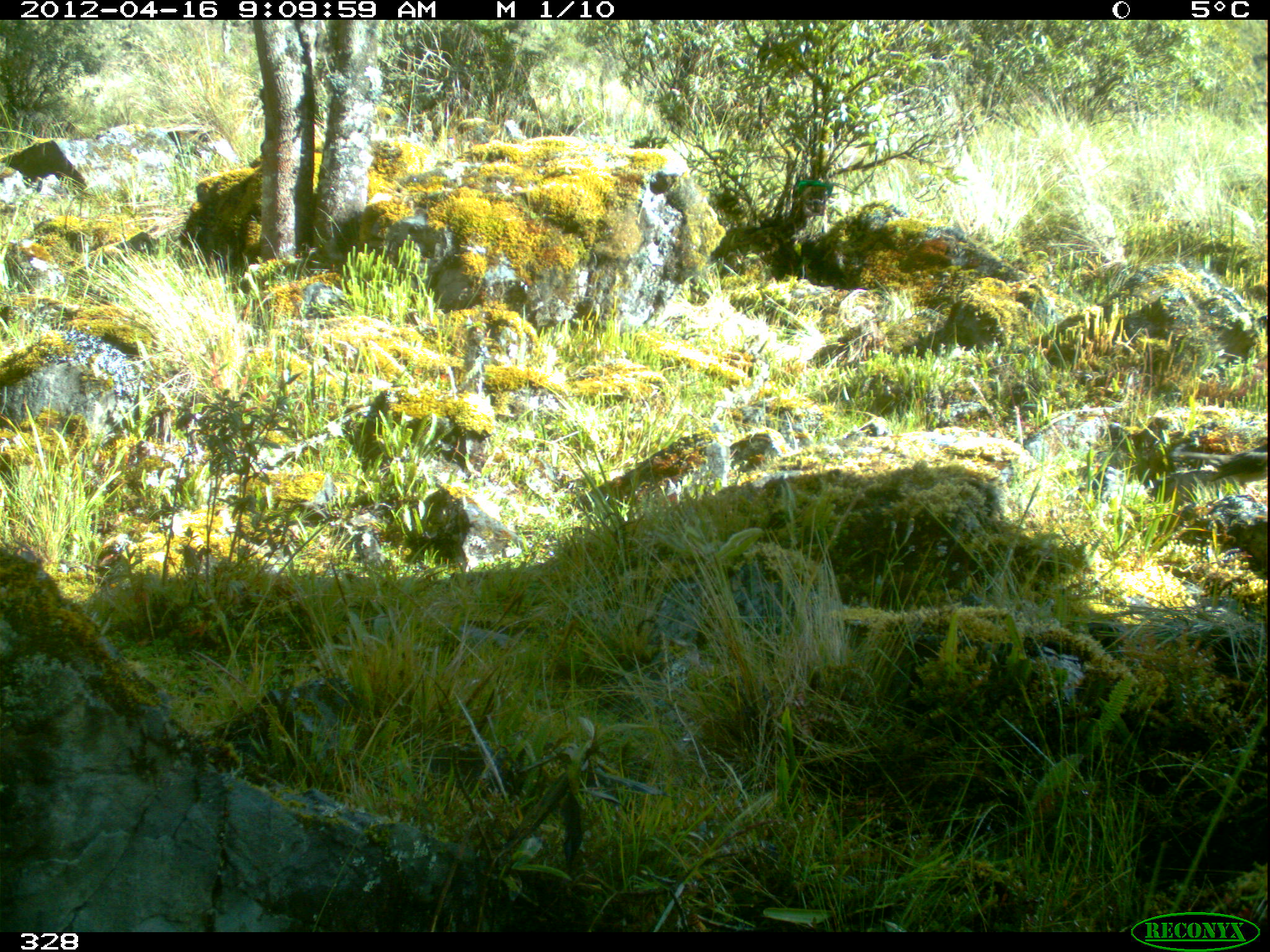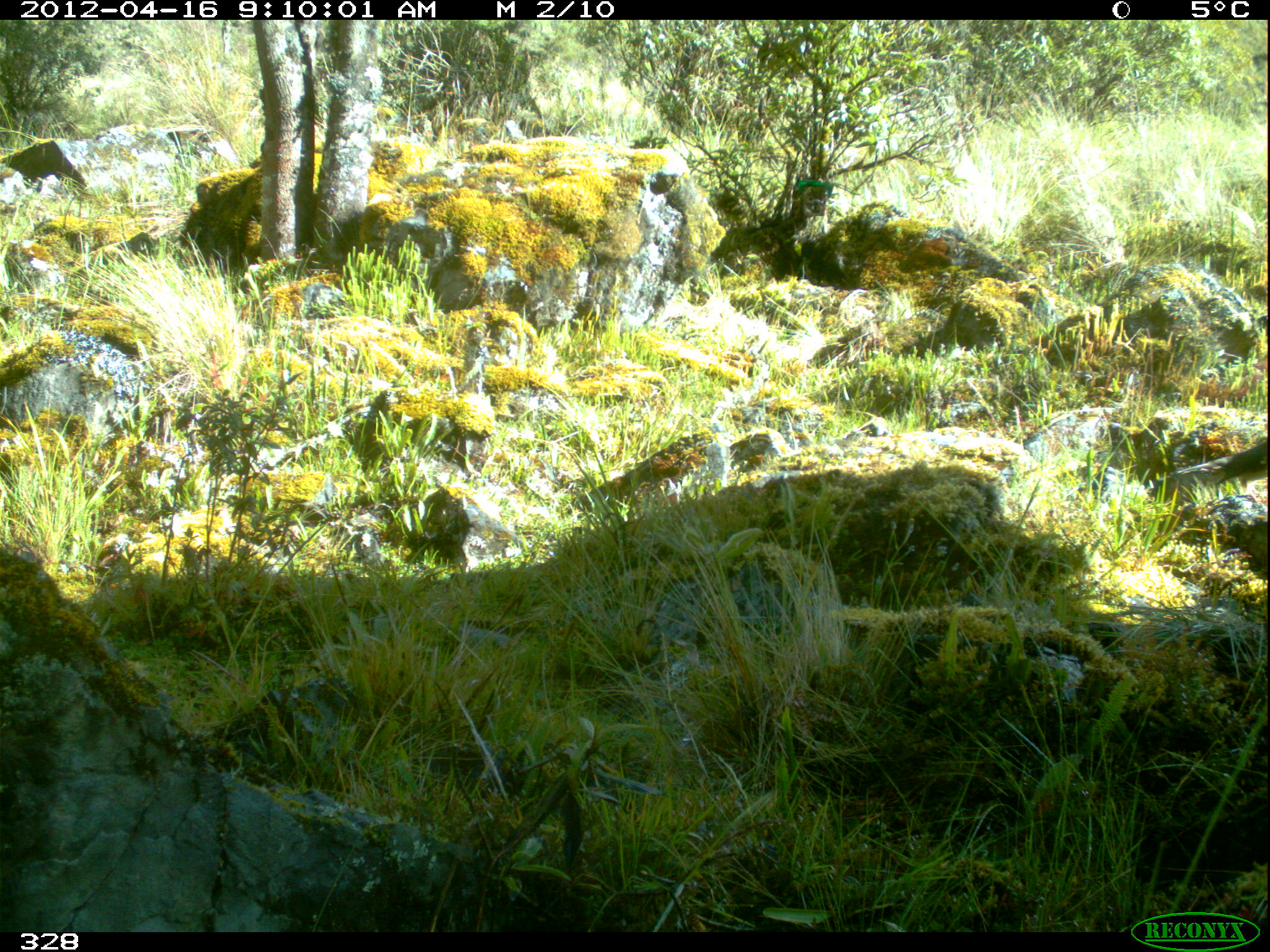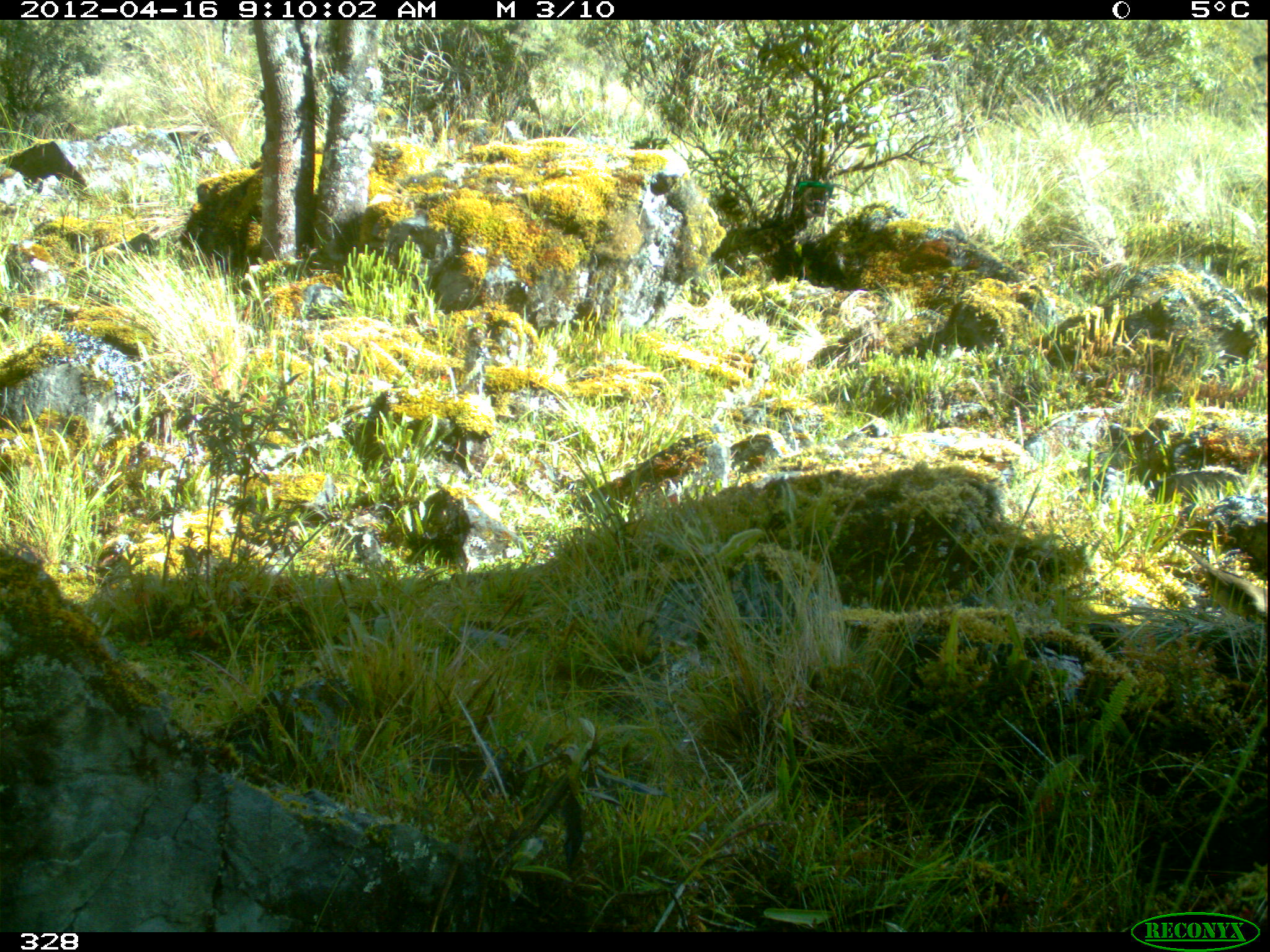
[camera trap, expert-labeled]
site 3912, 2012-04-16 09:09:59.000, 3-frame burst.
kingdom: Animalia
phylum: Chordata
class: Aves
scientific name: Aves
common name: bird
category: unknown bird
Unknown bird (bird) (Aves).